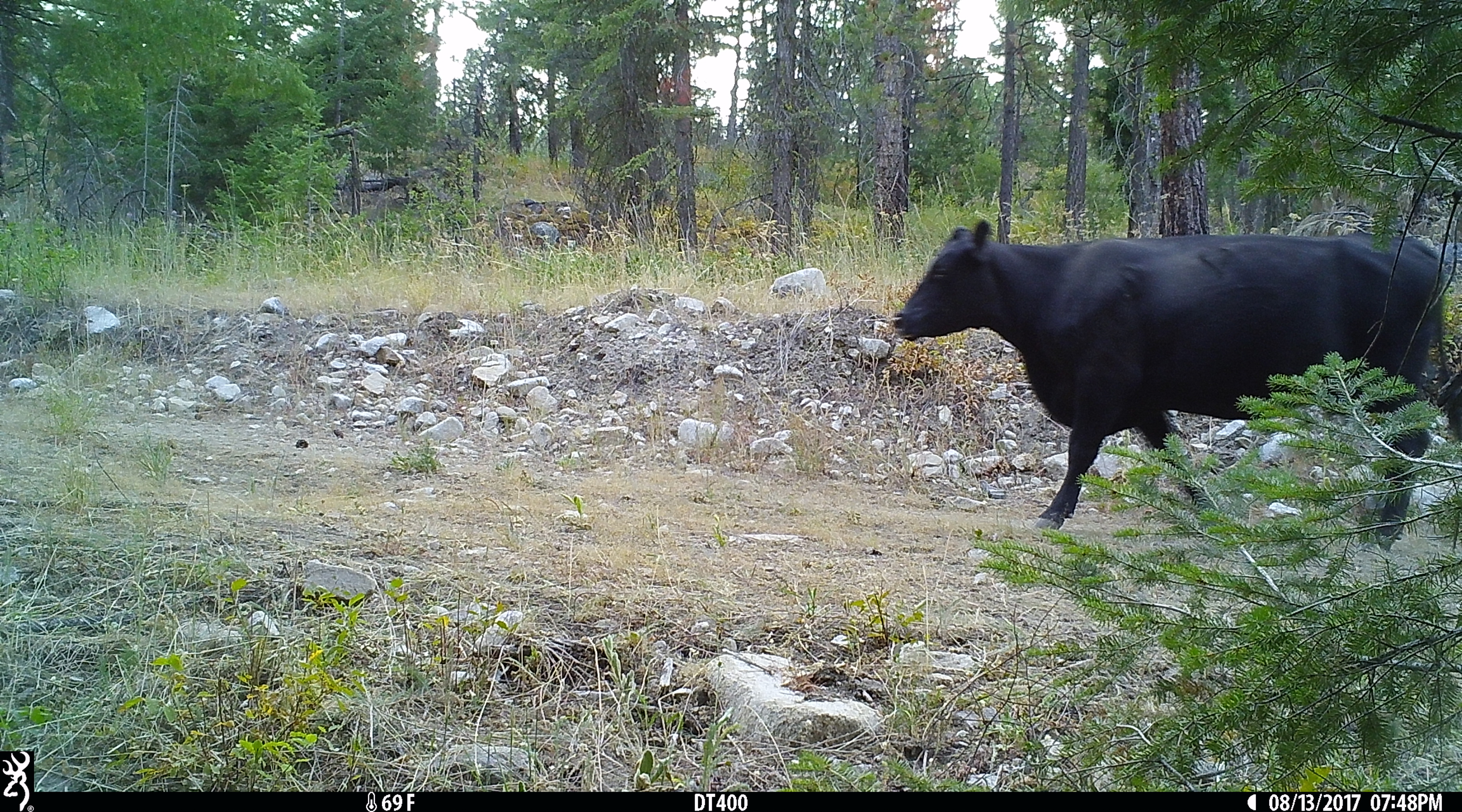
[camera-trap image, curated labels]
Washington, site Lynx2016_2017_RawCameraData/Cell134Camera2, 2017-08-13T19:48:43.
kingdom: Animalia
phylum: Chordata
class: Mammalia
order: Artiodactyla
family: Bovidae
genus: Bos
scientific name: Bos taurus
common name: domestic cattle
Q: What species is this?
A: Domestic cattle (Bos taurus).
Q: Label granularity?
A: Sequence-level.